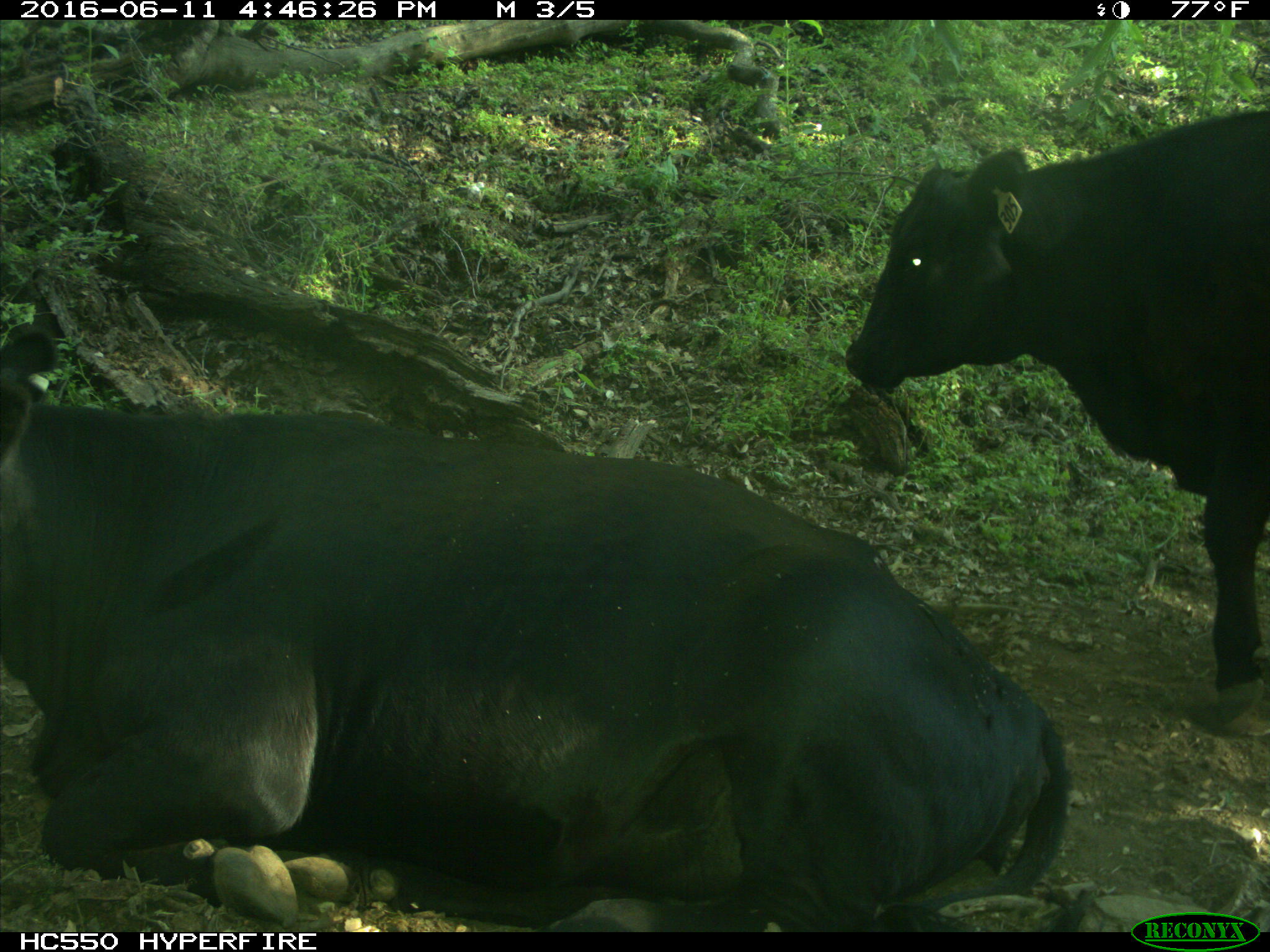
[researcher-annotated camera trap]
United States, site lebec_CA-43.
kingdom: Animalia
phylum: Chordata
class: Mammalia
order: Artiodactyla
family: Bovidae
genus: Bos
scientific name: Bos taurus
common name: domestic cow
Bos taurus (domestic cow).